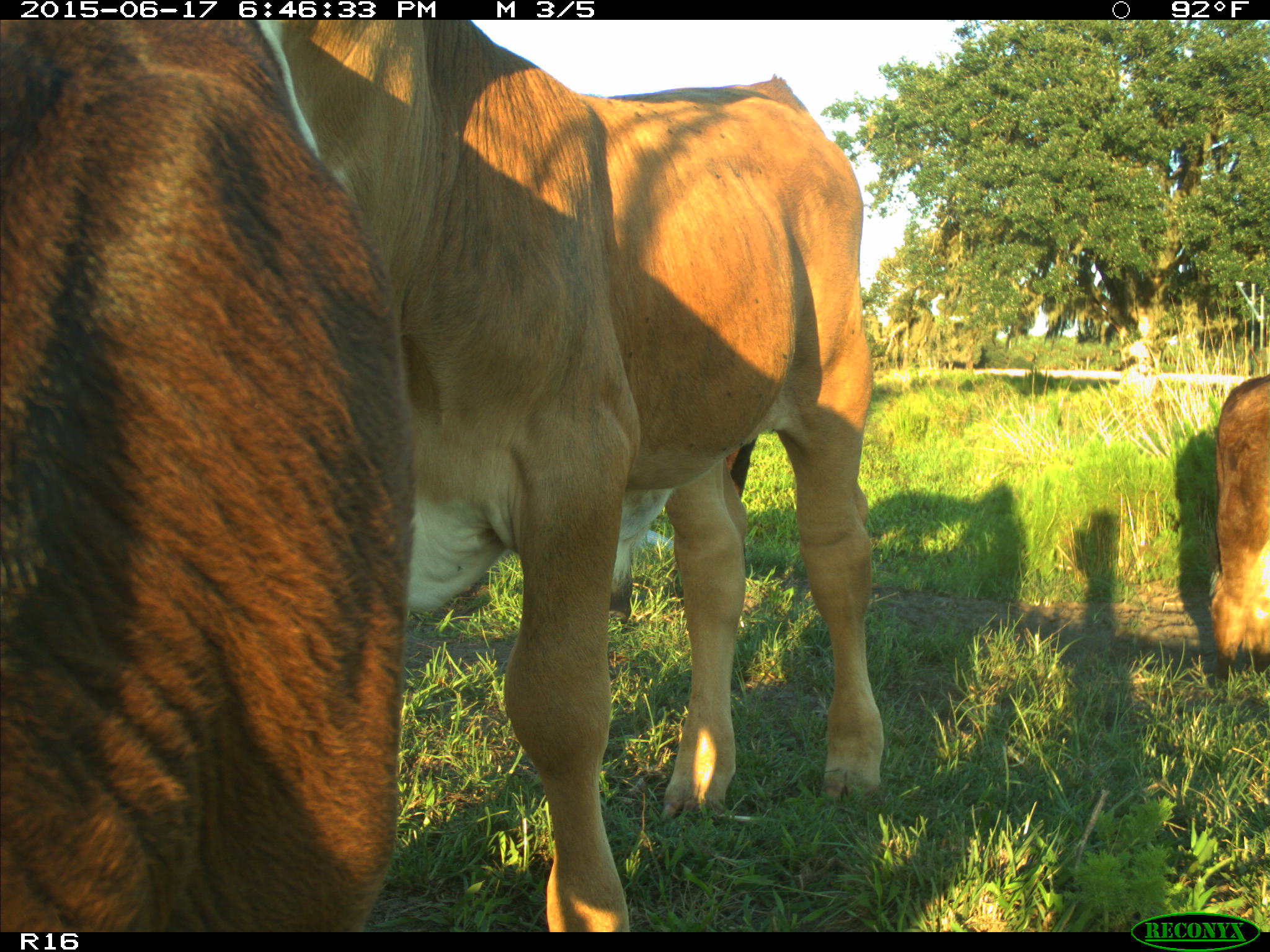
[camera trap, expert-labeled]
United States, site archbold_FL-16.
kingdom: Animalia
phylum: Chordata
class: Mammalia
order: Artiodactyla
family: Bovidae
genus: Bos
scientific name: Bos taurus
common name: domestic cow